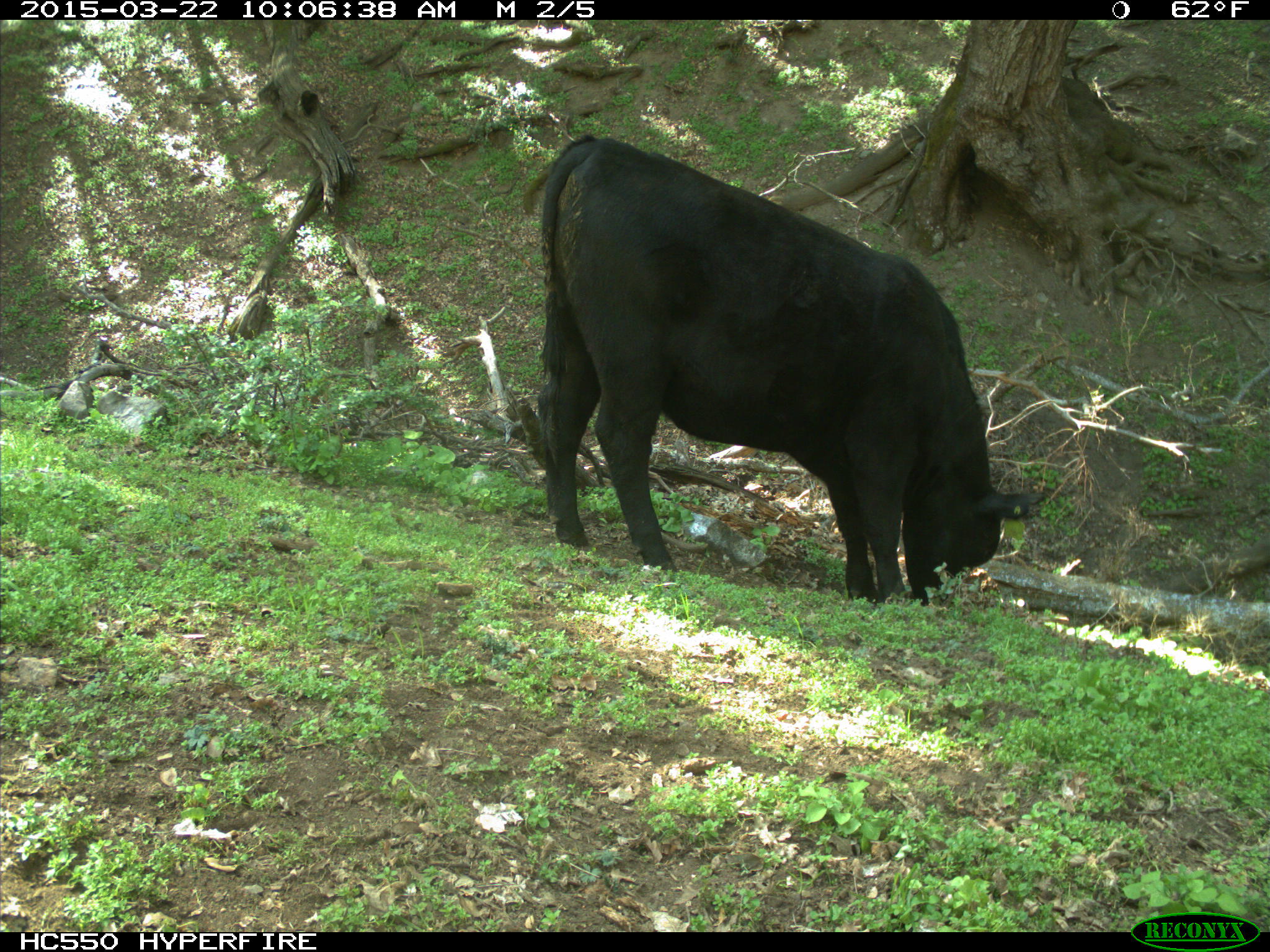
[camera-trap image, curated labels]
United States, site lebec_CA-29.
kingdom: Animalia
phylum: Chordata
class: Mammalia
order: Artiodactyla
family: Bovidae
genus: Bos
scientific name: Bos taurus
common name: domestic cow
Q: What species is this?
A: Bos taurus (domestic cow).